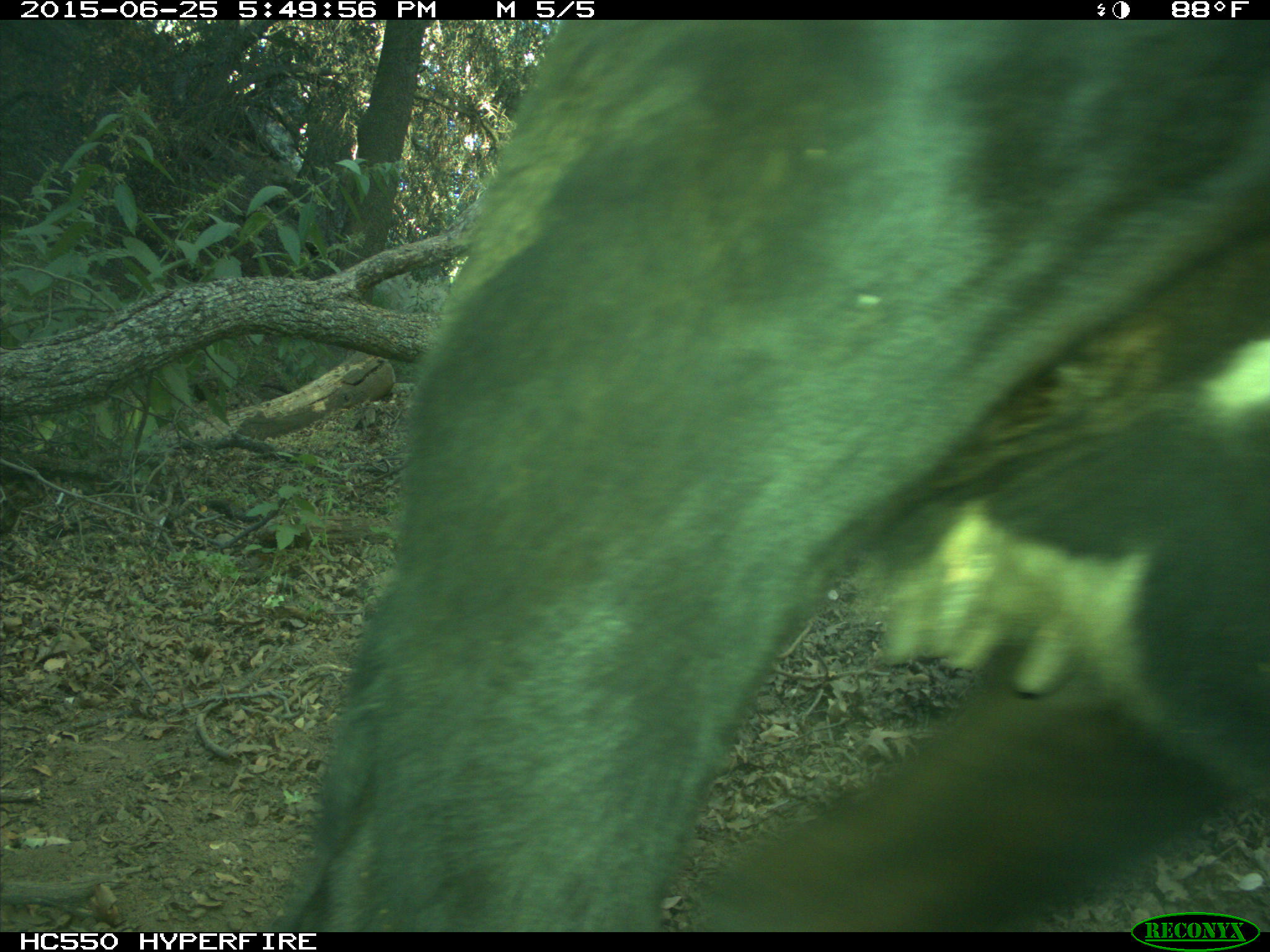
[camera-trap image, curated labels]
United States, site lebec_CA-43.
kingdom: Animalia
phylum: Chordata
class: Mammalia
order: Artiodactyla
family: Bovidae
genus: Bos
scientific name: Bos taurus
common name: domestic cow